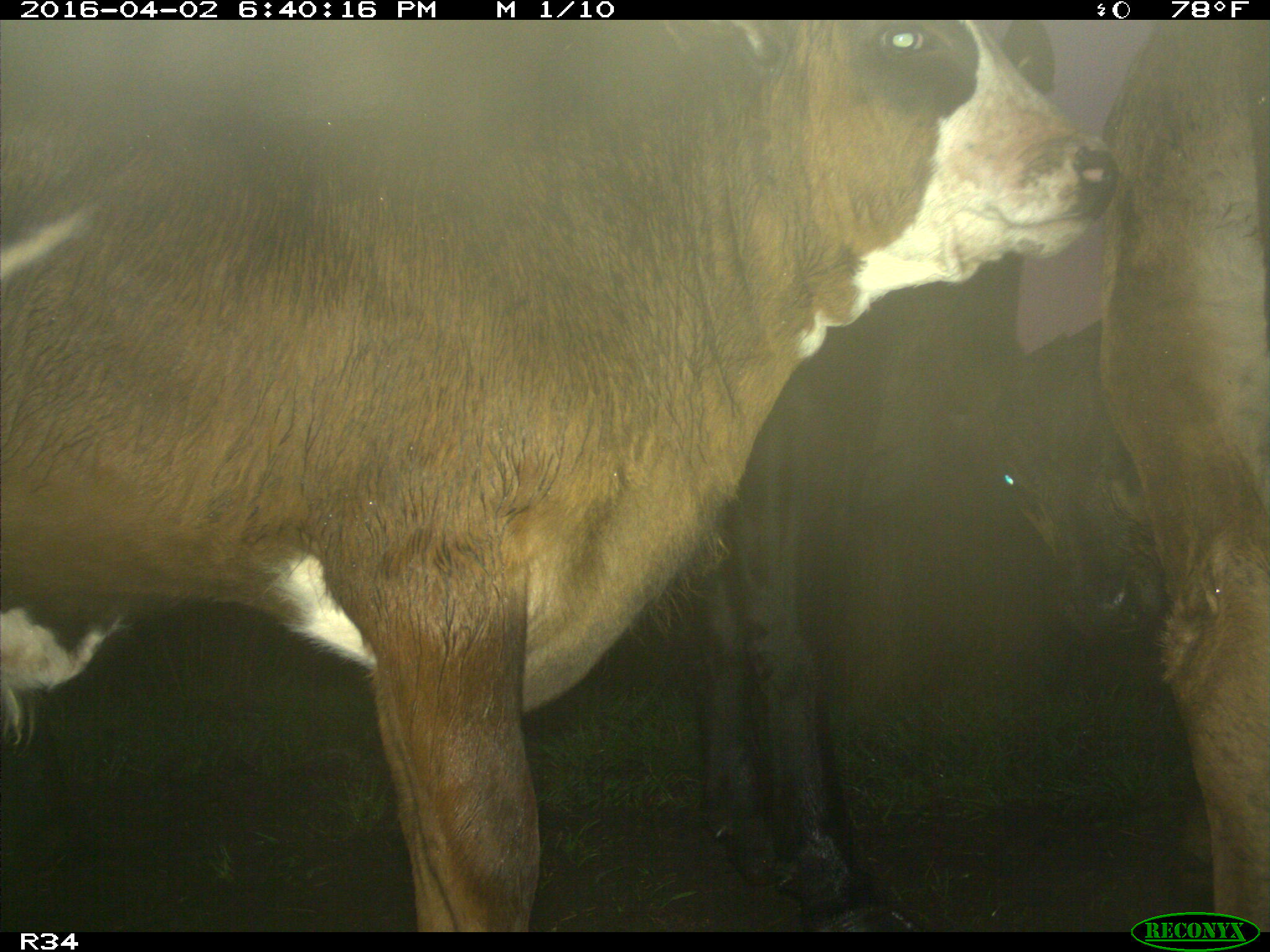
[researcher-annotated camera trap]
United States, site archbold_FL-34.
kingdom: Animalia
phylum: Chordata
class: Mammalia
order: Artiodactyla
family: Bovidae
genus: Bos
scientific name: Bos taurus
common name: domestic cow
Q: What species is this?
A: Bos taurus (domestic cow).